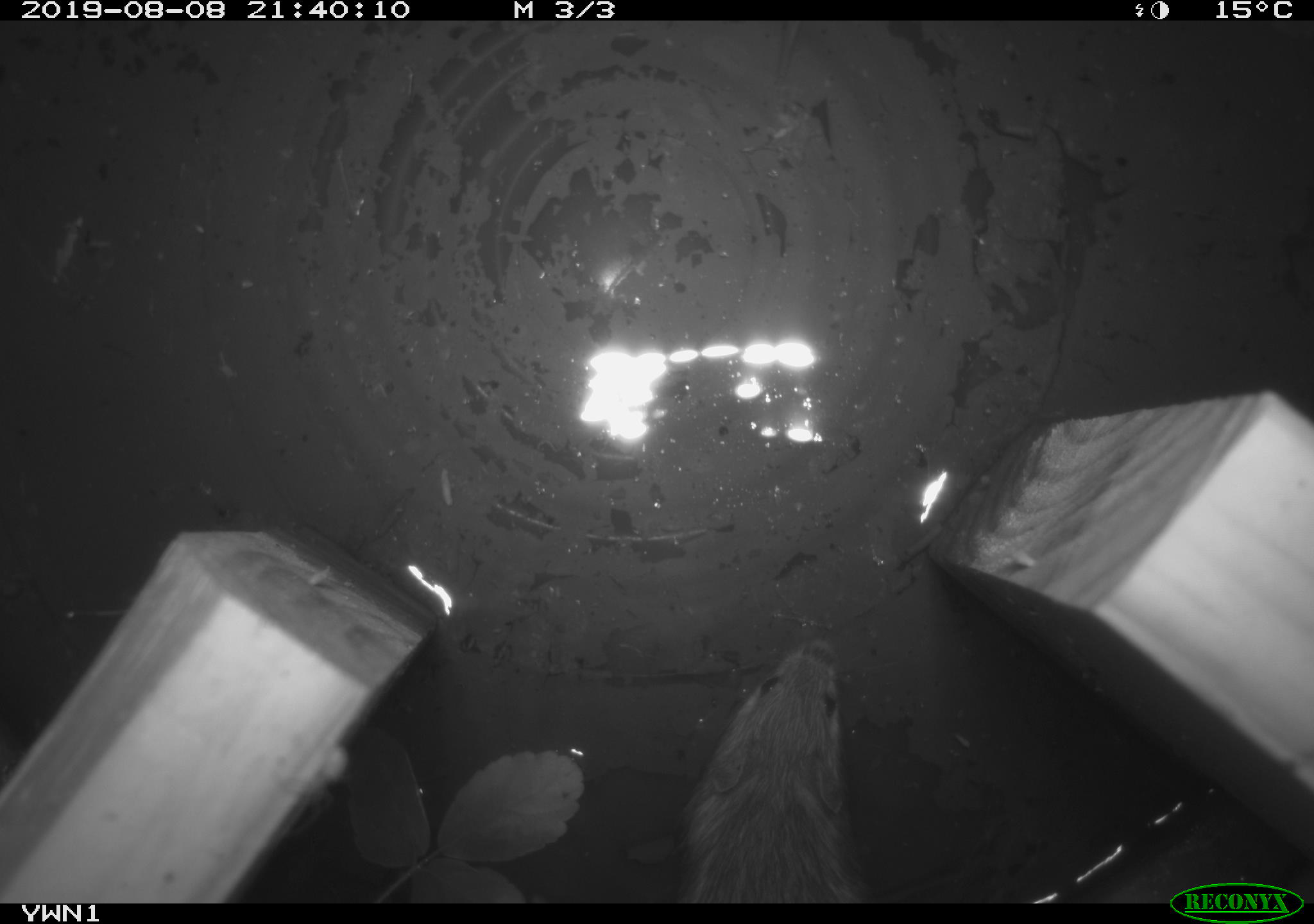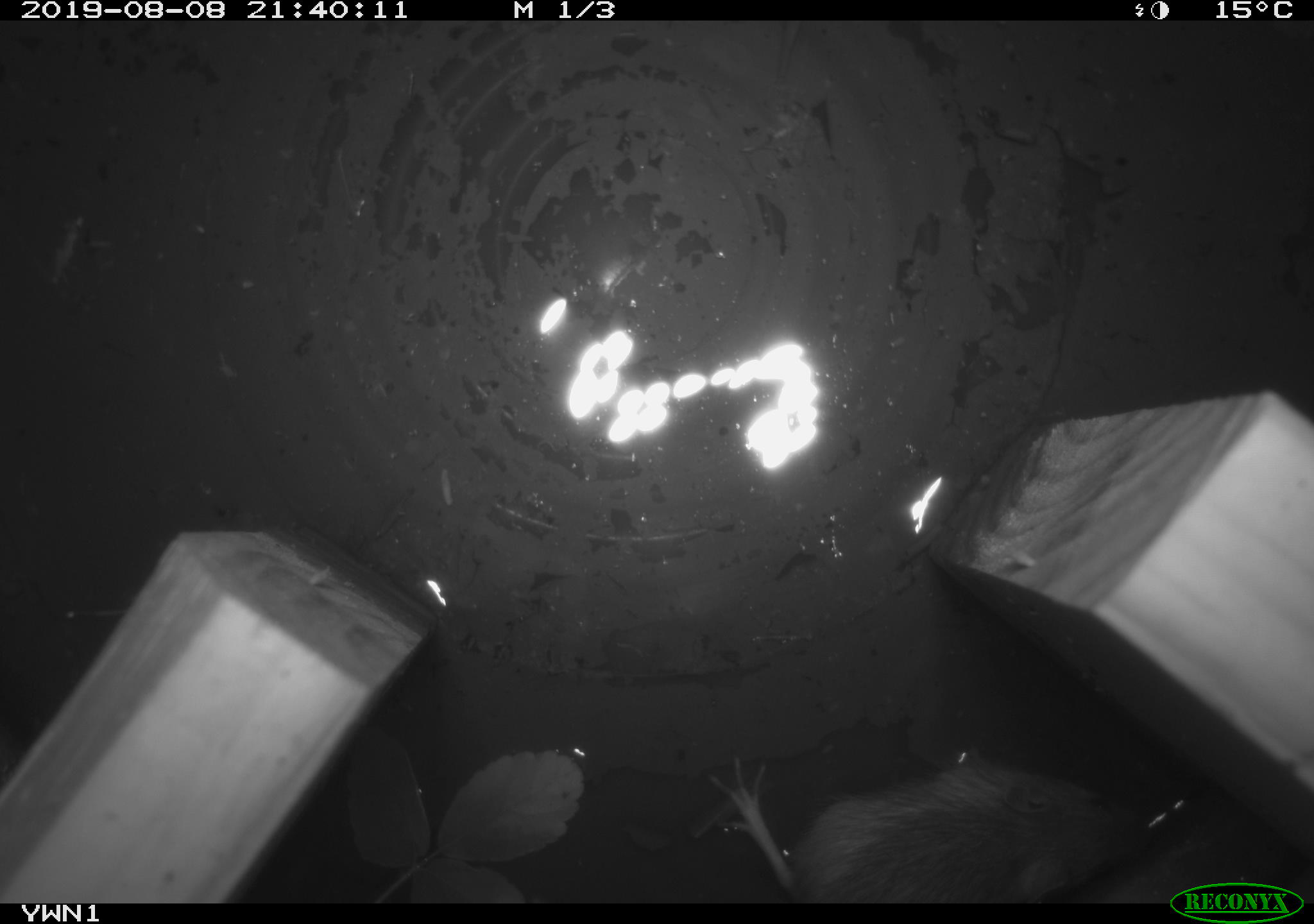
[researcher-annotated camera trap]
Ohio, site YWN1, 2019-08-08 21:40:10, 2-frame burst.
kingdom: Animalia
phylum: Chordata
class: Mammalia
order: Rodentia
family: Zapodidae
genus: Napaeozapus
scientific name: Napaeozapus insignis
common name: woodland jumping mouse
Woodland jumping mouse (Napaeozapus insignis).